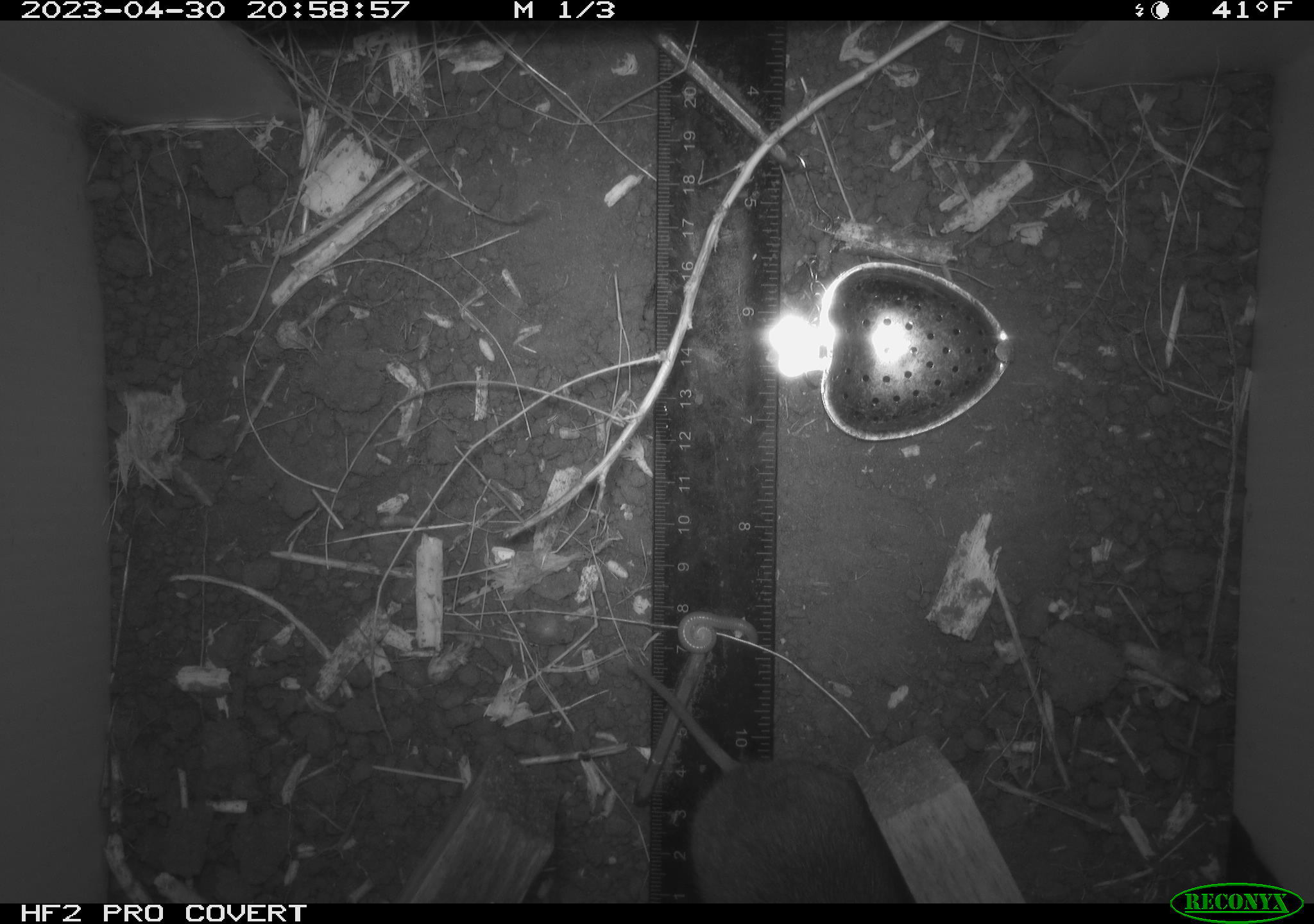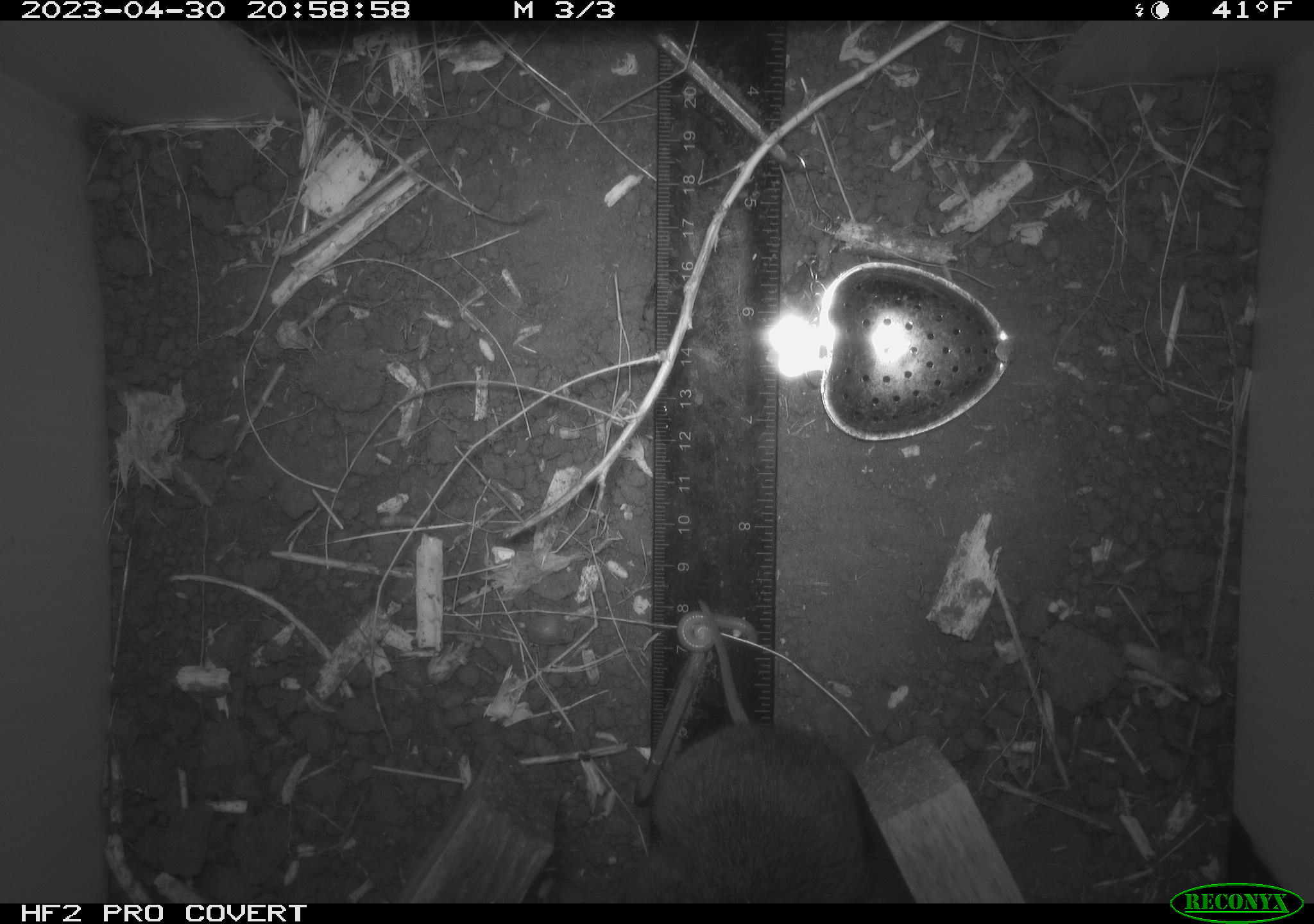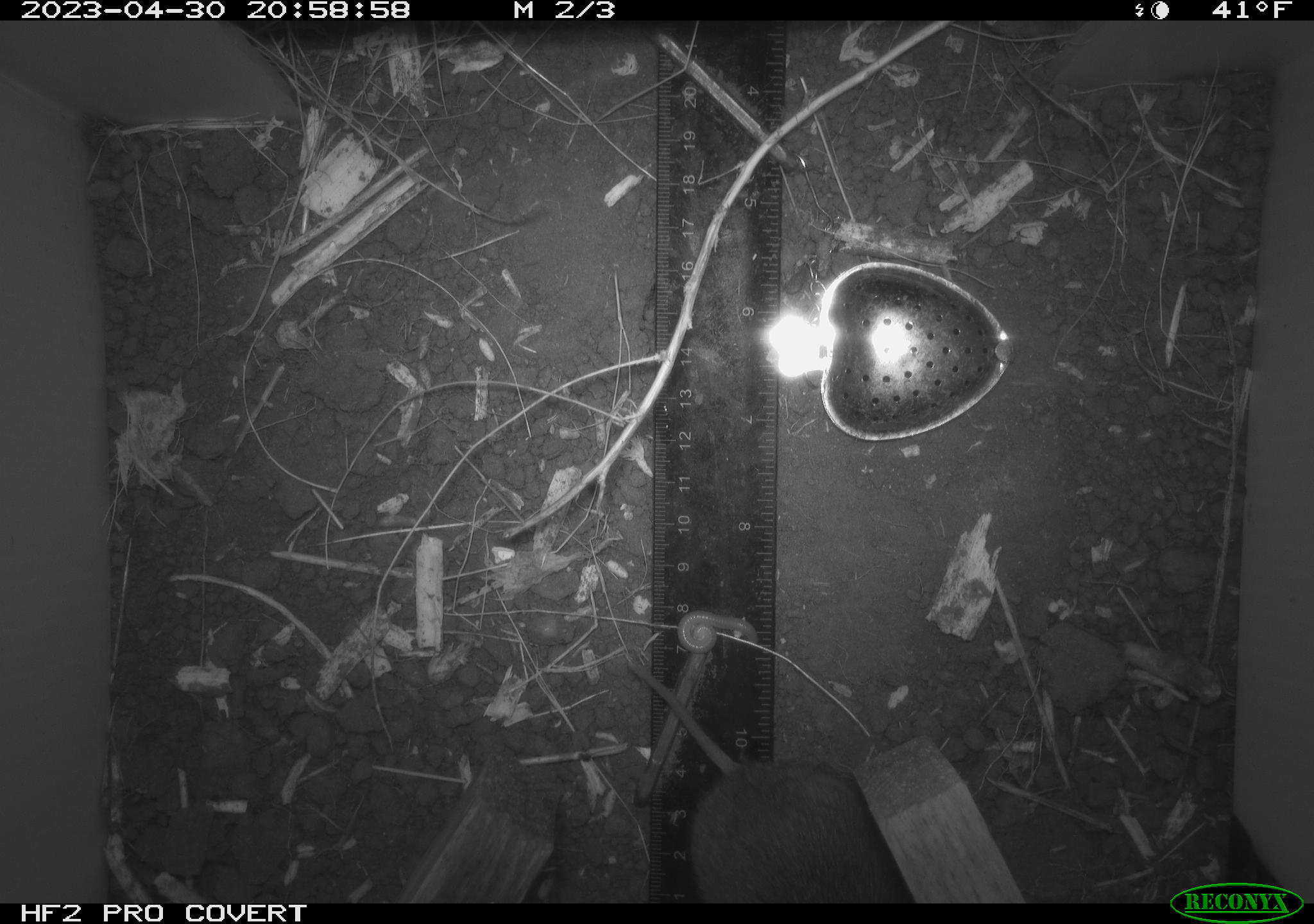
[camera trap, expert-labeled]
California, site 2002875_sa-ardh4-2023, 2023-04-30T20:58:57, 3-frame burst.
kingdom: Animalia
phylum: Chordata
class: Mammalia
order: Rodentia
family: Cricetidae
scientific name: Arvicolinae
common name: voles, lemmings, and muskrats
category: arvicolinae subfamily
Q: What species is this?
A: Arvicolinae subfamily (voles, lemmings, and muskrats) (Arvicolinae).